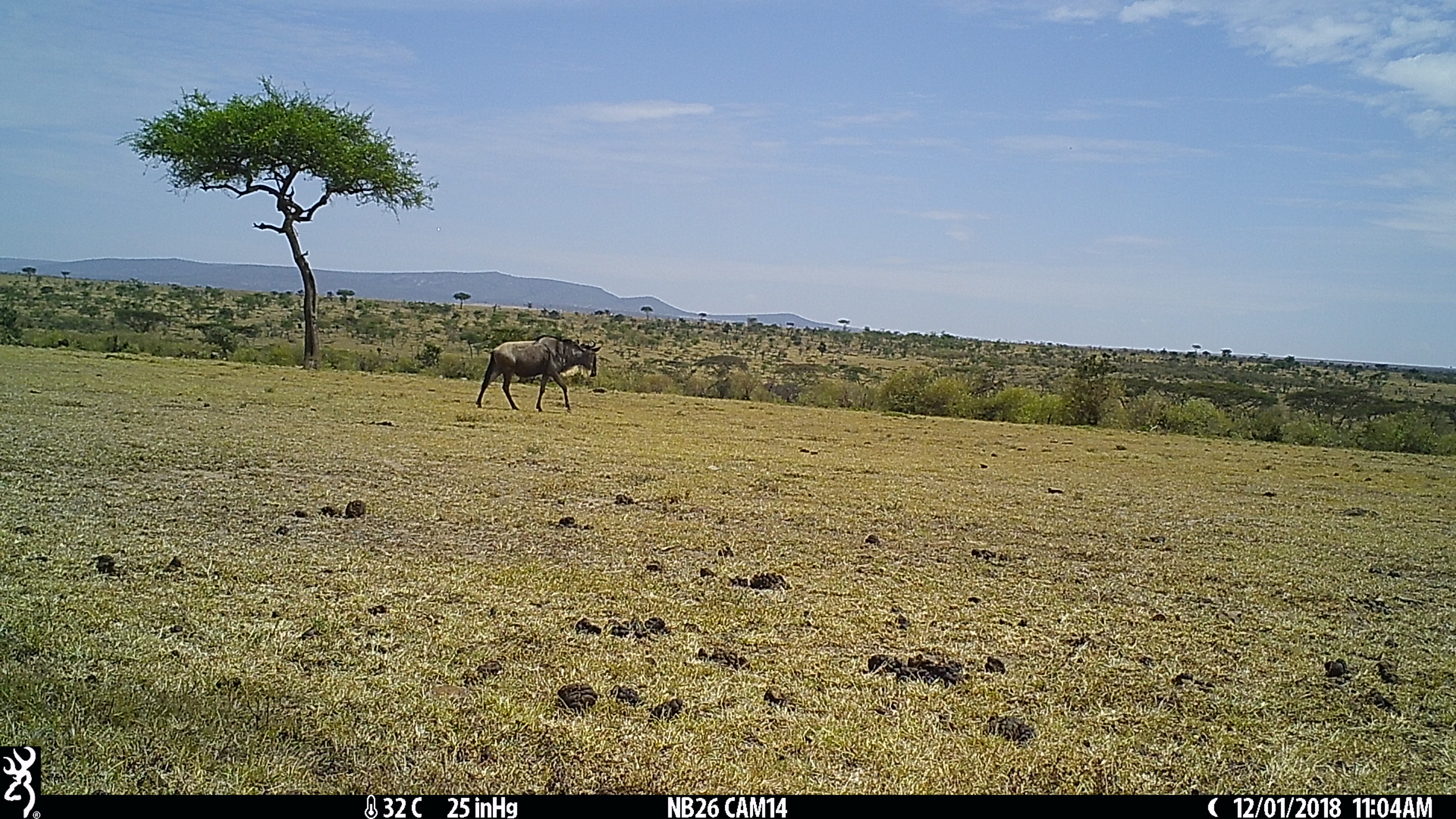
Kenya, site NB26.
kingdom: Animalia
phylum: Chordata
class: Mammalia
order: Artiodactyla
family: Bovidae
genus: Connochaetes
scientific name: Connochaetes taurinus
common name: blue wildebeest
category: wildebeest